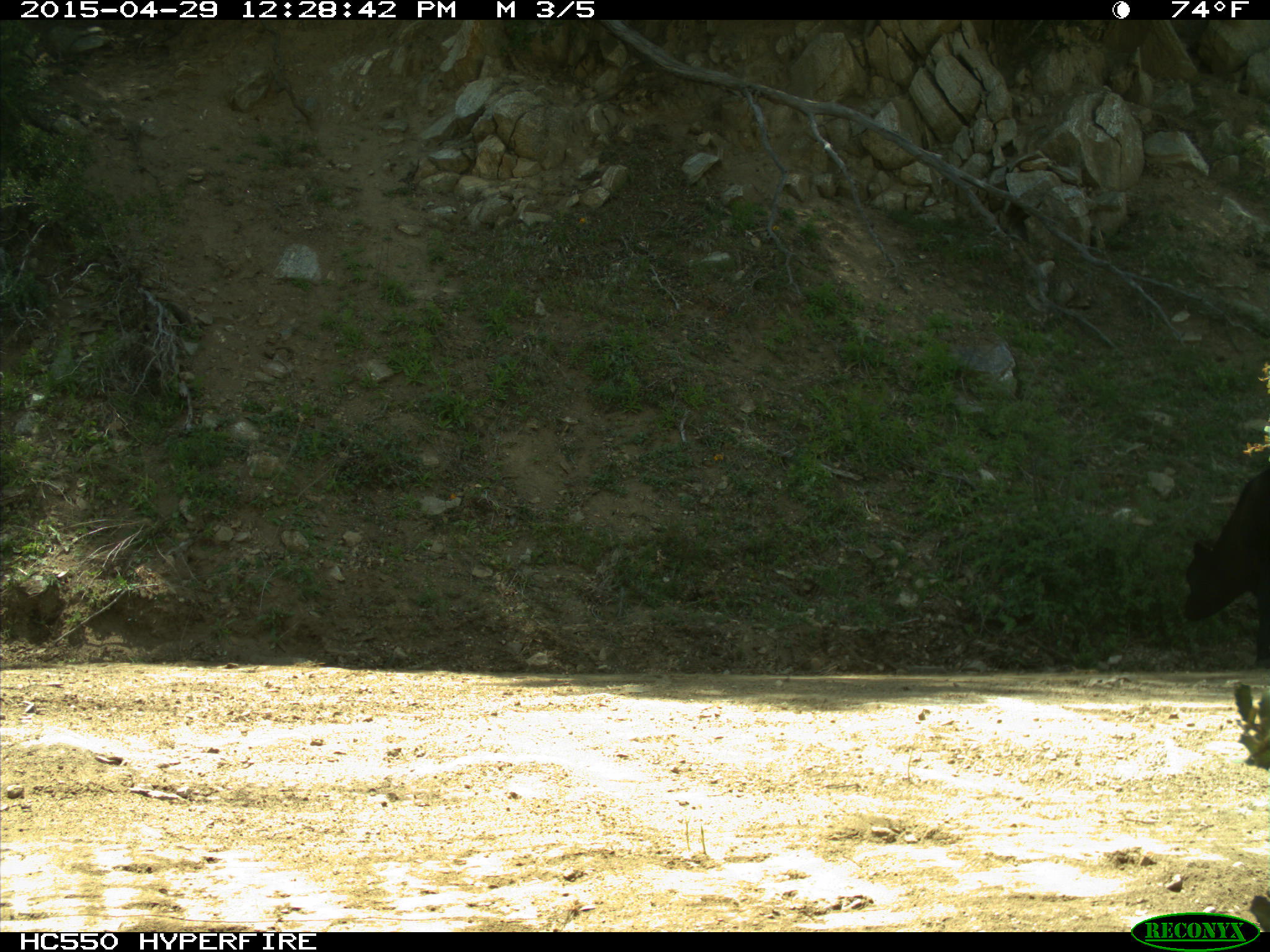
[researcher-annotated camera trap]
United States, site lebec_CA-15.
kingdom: Animalia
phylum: Chordata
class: Mammalia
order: Artiodactyla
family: Bovidae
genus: Bos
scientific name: Bos taurus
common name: domestic cow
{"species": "Bos taurus (domestic cow)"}